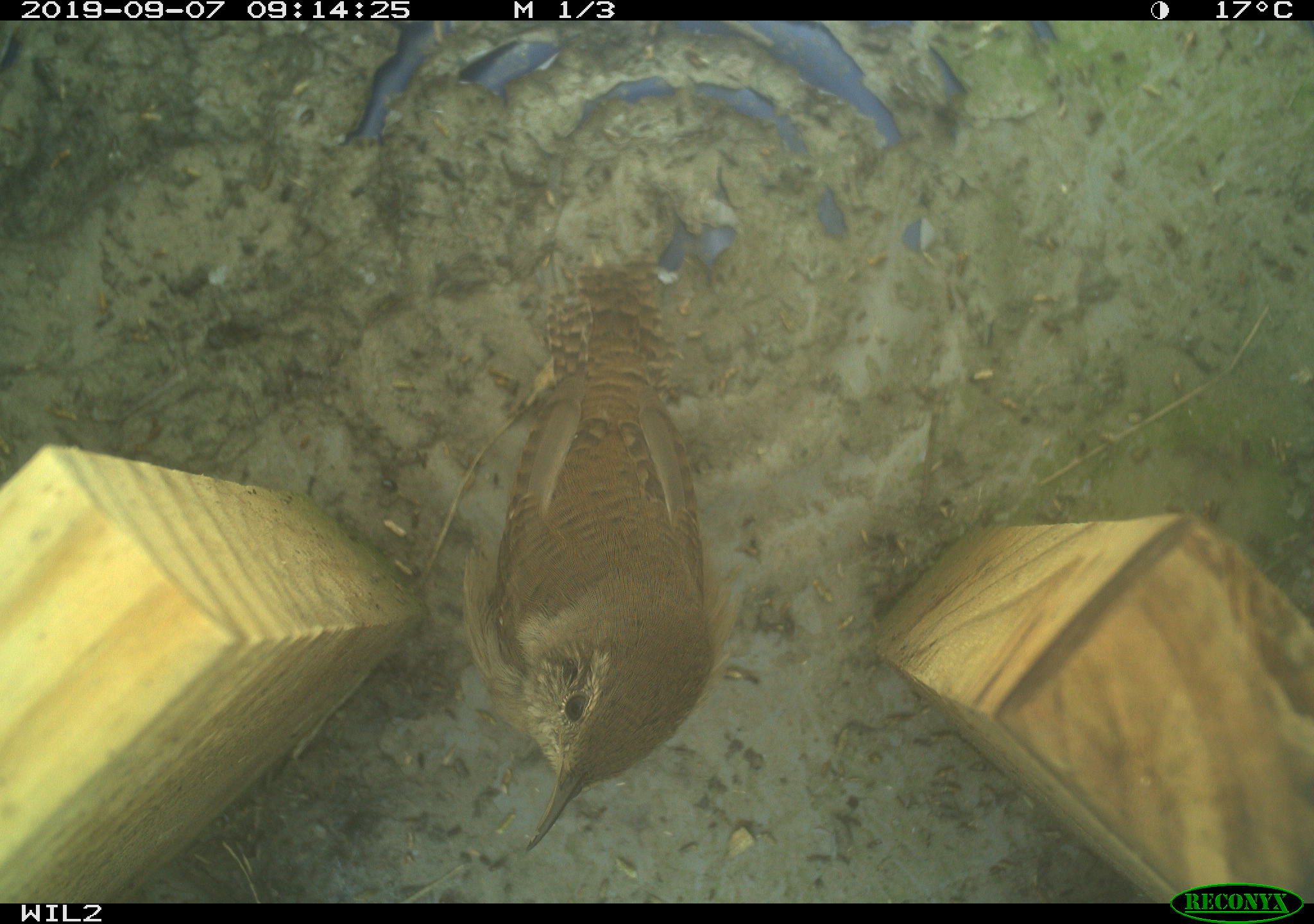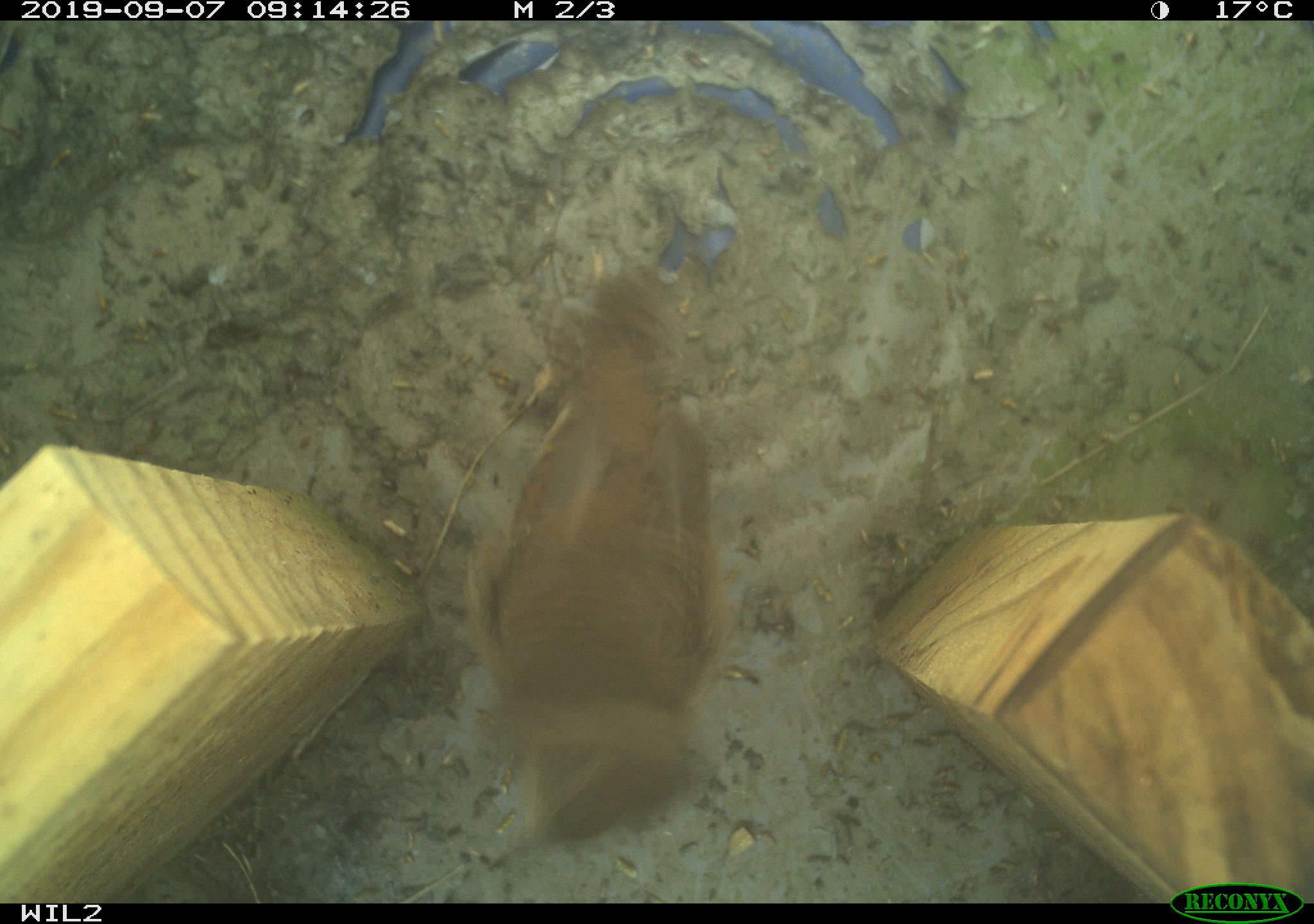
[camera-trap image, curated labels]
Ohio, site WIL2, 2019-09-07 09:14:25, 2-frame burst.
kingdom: Animalia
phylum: Chordata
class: Aves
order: Passeriformes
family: Troglodytidae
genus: Troglodytes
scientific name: Troglodytes aedon aedon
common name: northern house wren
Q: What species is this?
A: Northern house wren (Troglodytes aedon aedon).